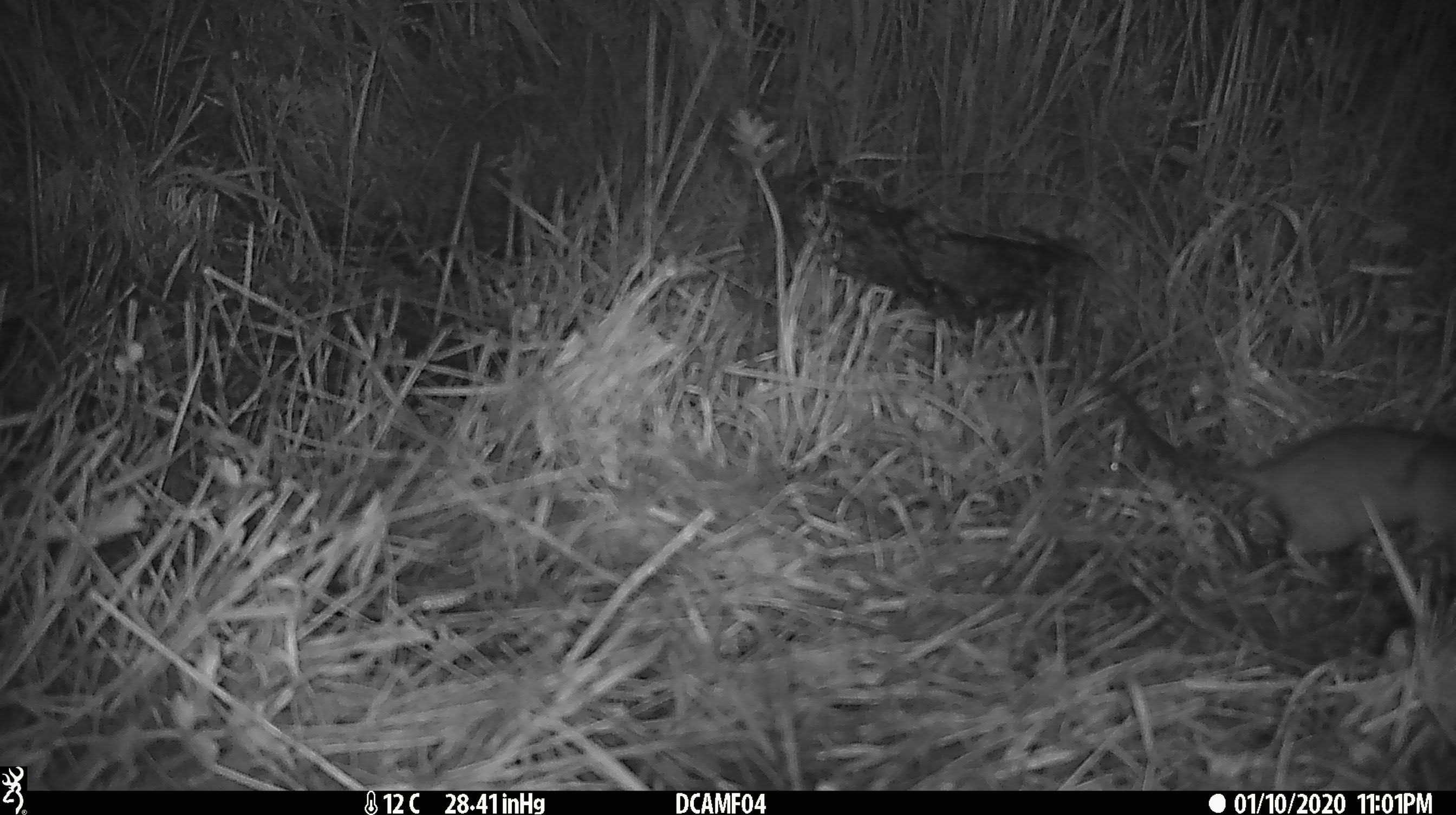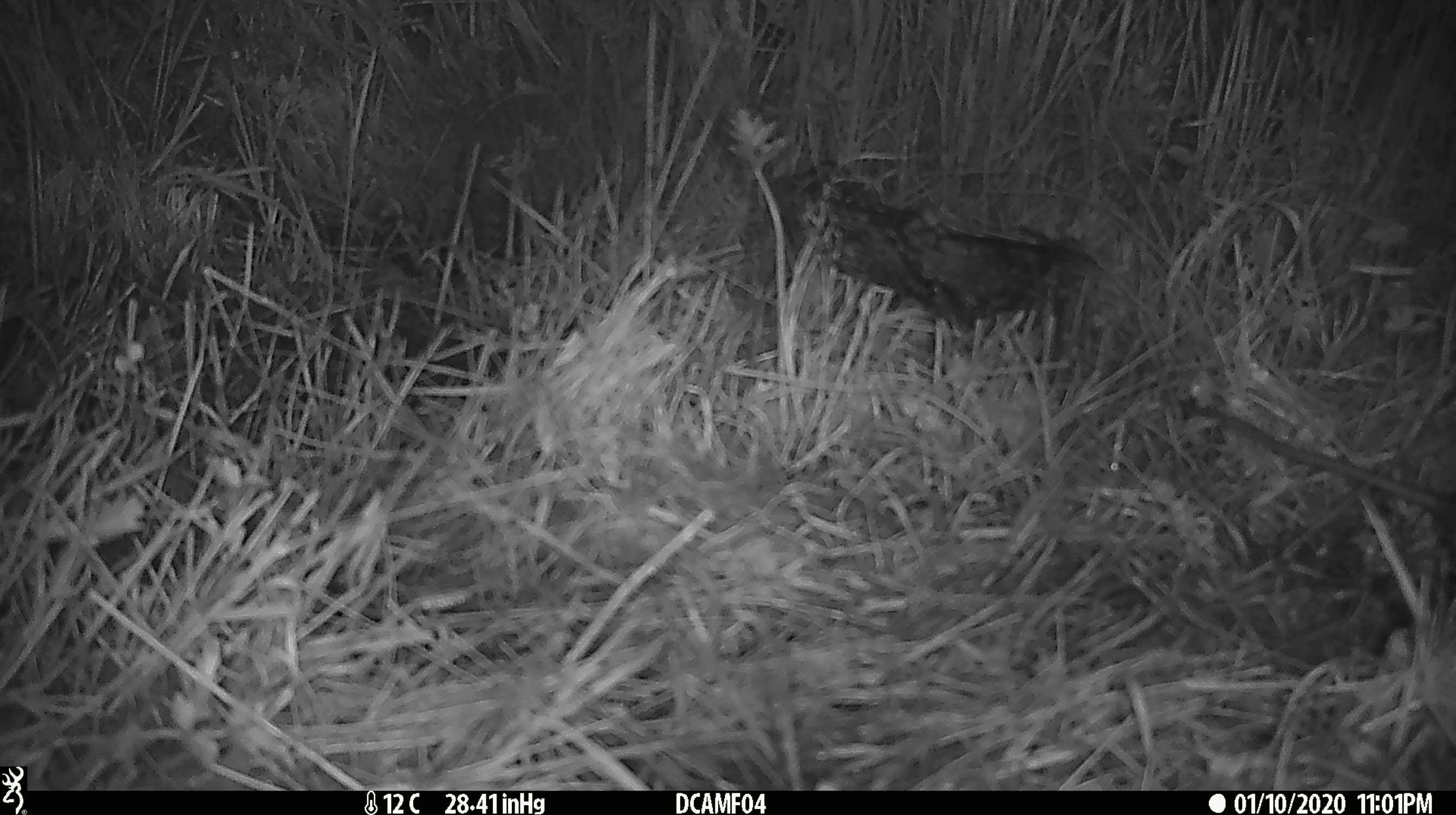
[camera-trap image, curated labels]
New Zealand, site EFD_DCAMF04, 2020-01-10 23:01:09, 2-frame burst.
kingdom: Animalia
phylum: Chordata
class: Mammalia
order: Rodentia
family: Muridae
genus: Rattus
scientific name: Rattus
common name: rat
Rat (Rattus).